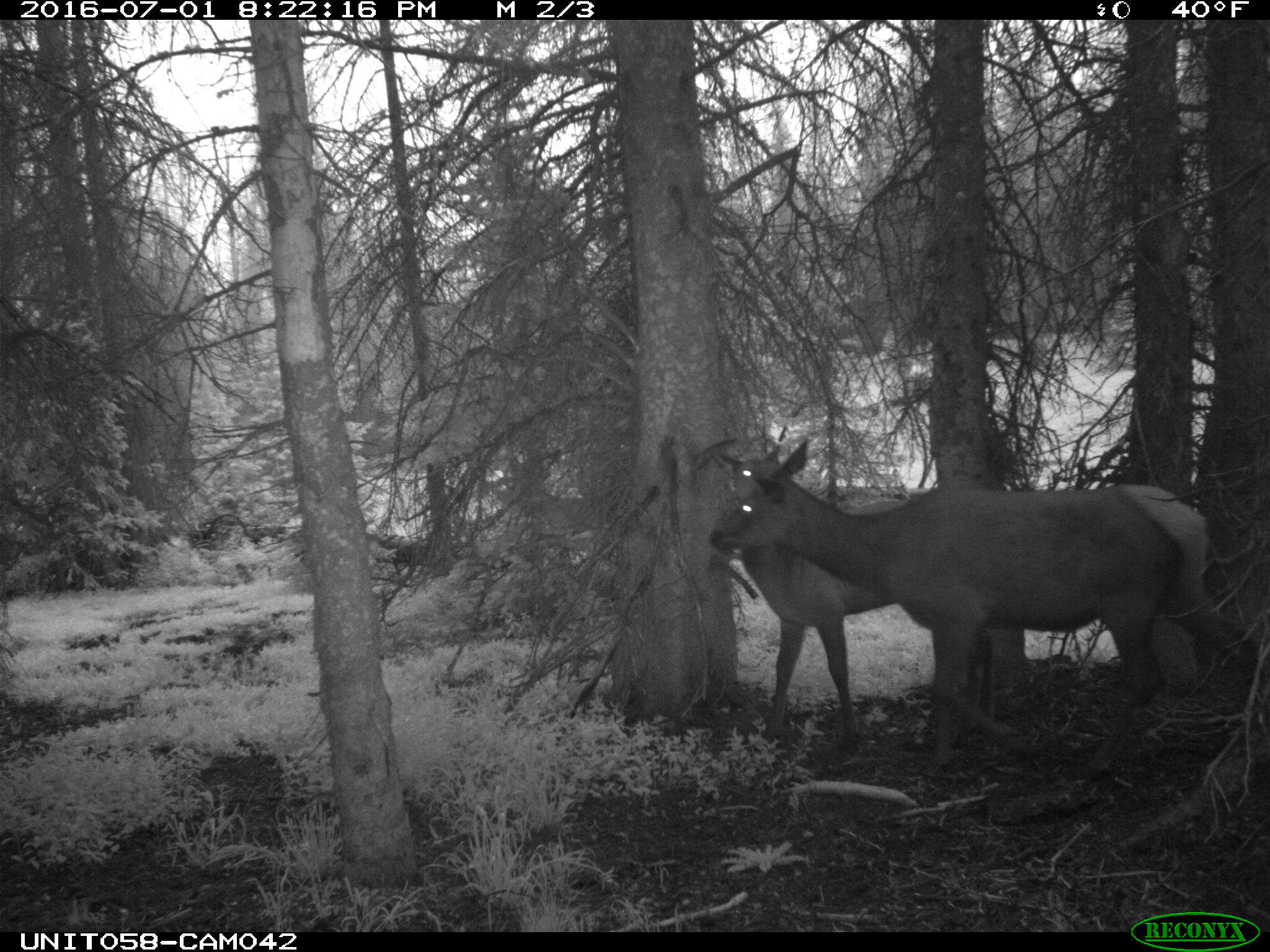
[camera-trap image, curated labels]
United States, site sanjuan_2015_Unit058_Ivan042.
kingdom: Animalia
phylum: Chordata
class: Mammalia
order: Artiodactyla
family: Cervidae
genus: Cervus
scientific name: Cervus elaphus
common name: red deer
Cervus elaphus (red deer).